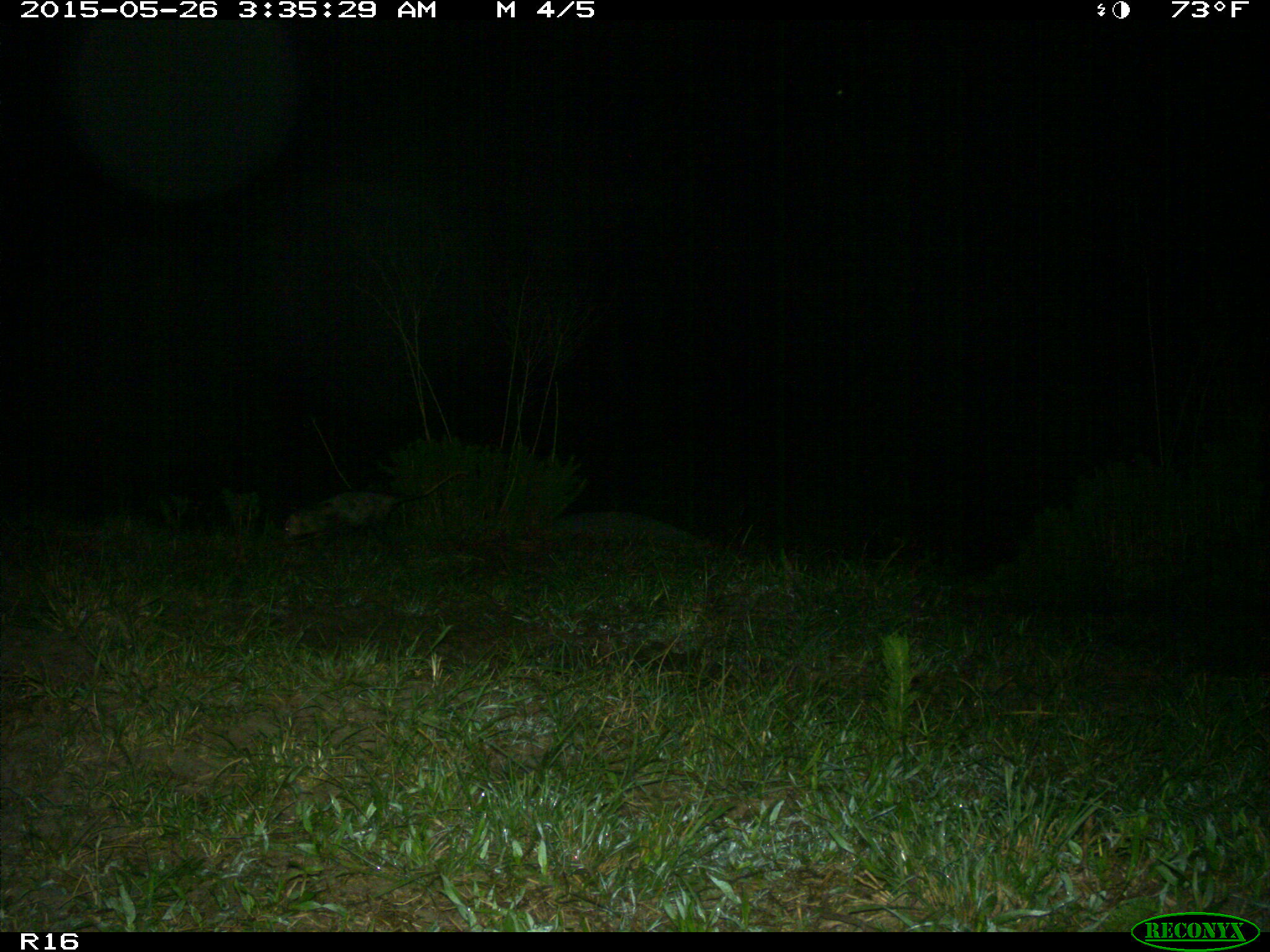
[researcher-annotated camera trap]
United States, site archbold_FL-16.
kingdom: Animalia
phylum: Chordata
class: Mammalia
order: Didelphimorphia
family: Didelphidae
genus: Didelphis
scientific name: Didelphis virginiana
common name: virginia opossum